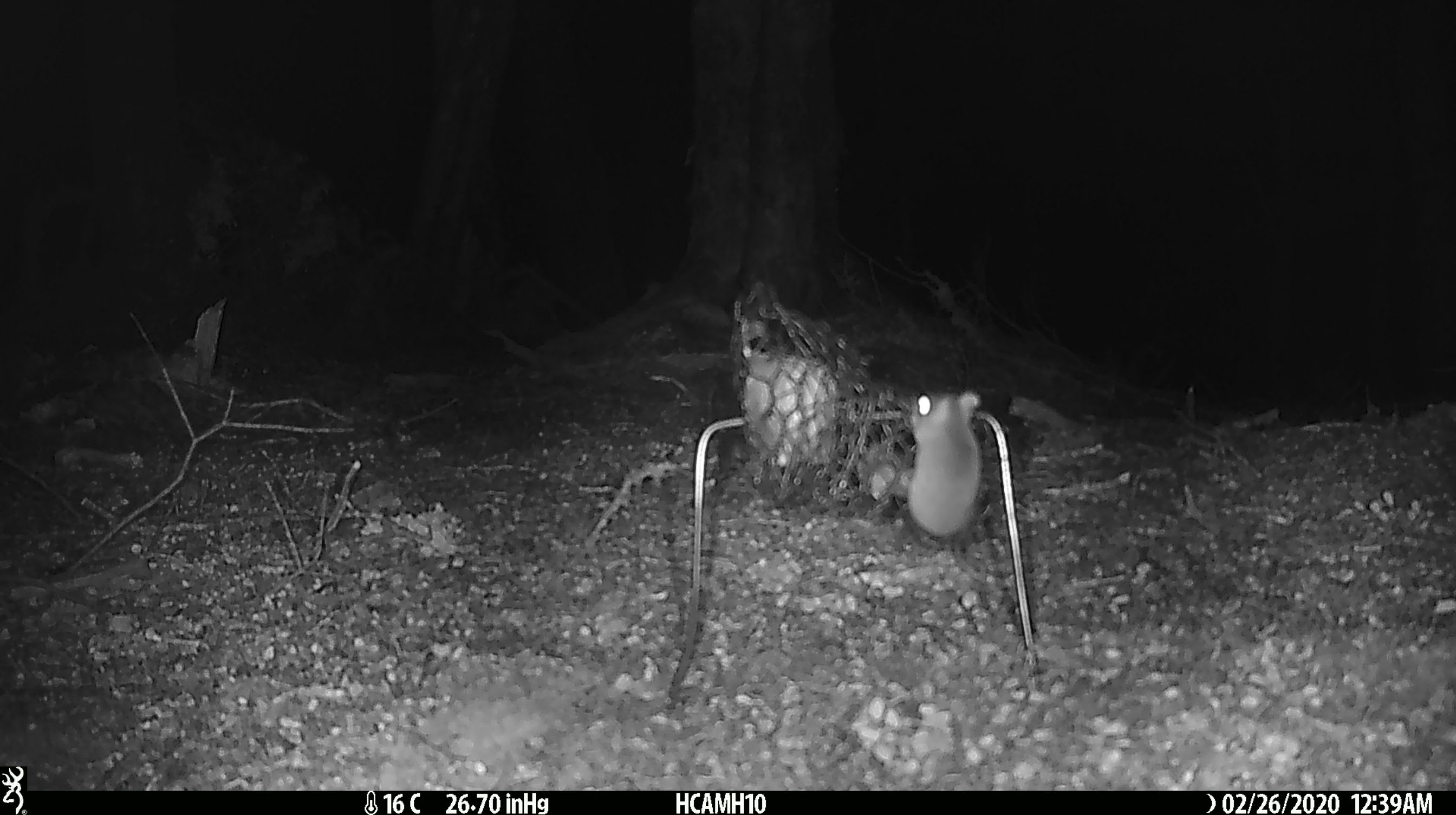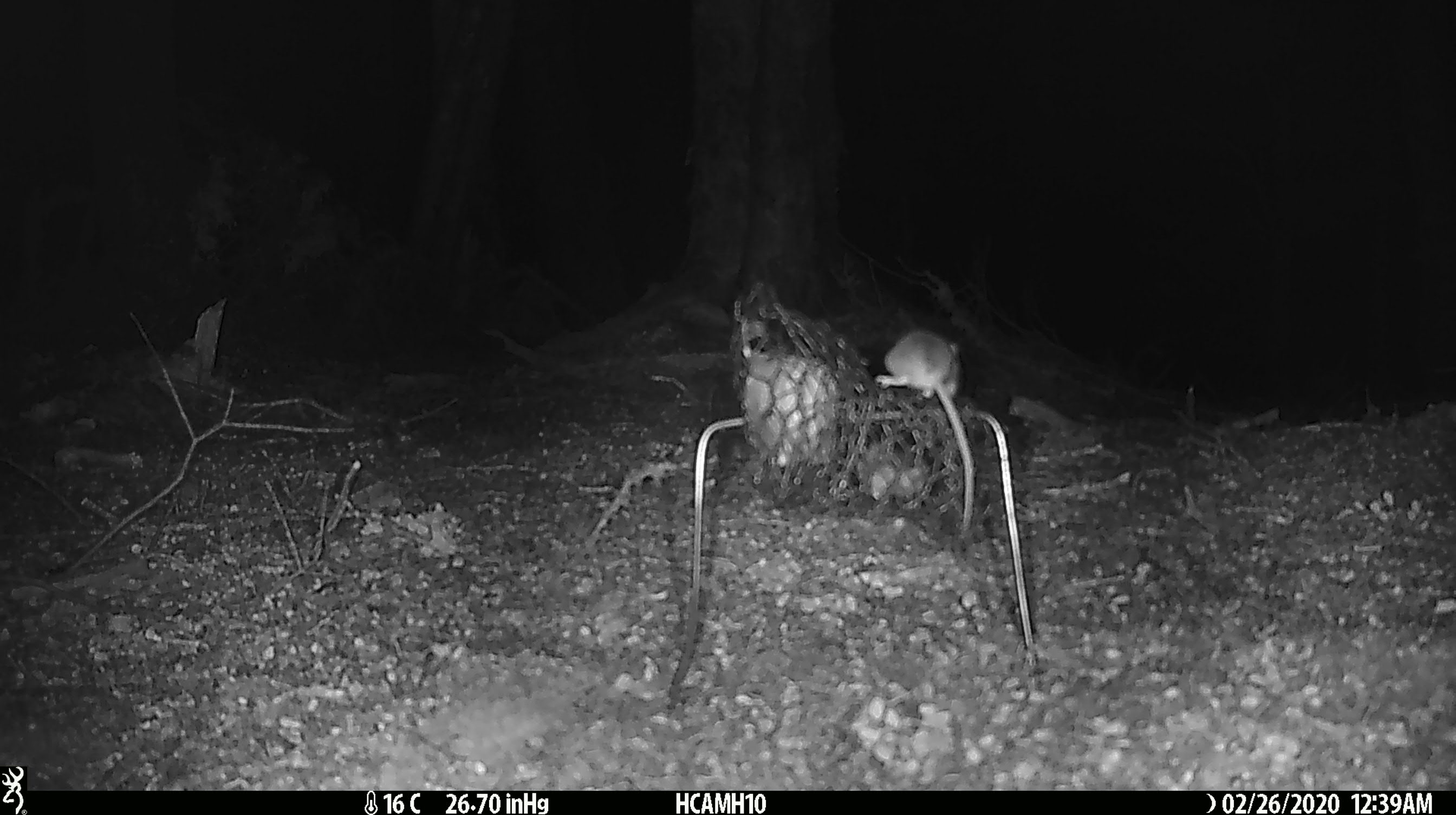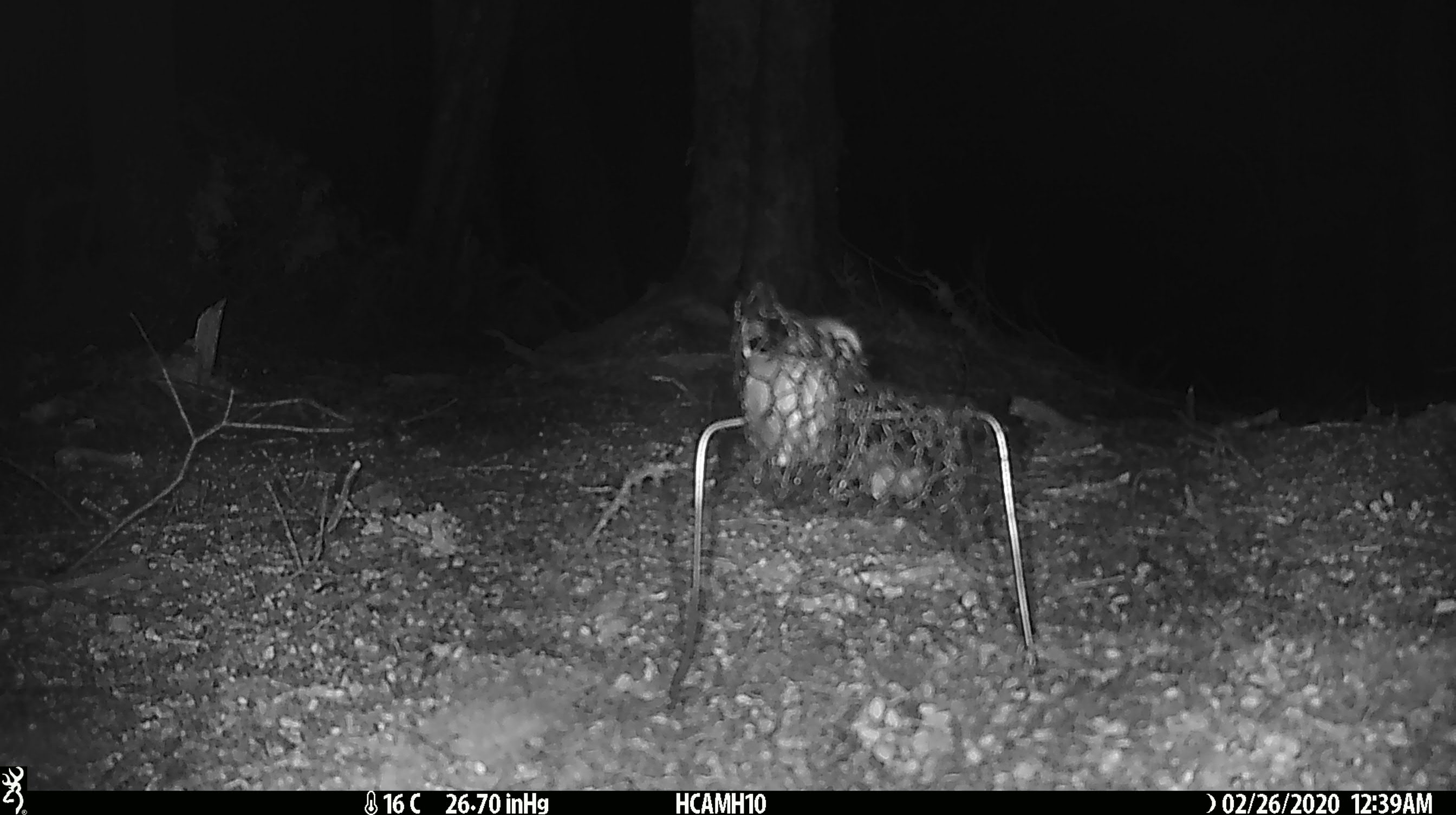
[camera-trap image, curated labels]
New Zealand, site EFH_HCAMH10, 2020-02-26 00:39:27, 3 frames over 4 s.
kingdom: Animalia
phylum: Chordata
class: Mammalia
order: Rodentia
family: Muridae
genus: Mus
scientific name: Mus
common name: mouse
Mouse (Mus).